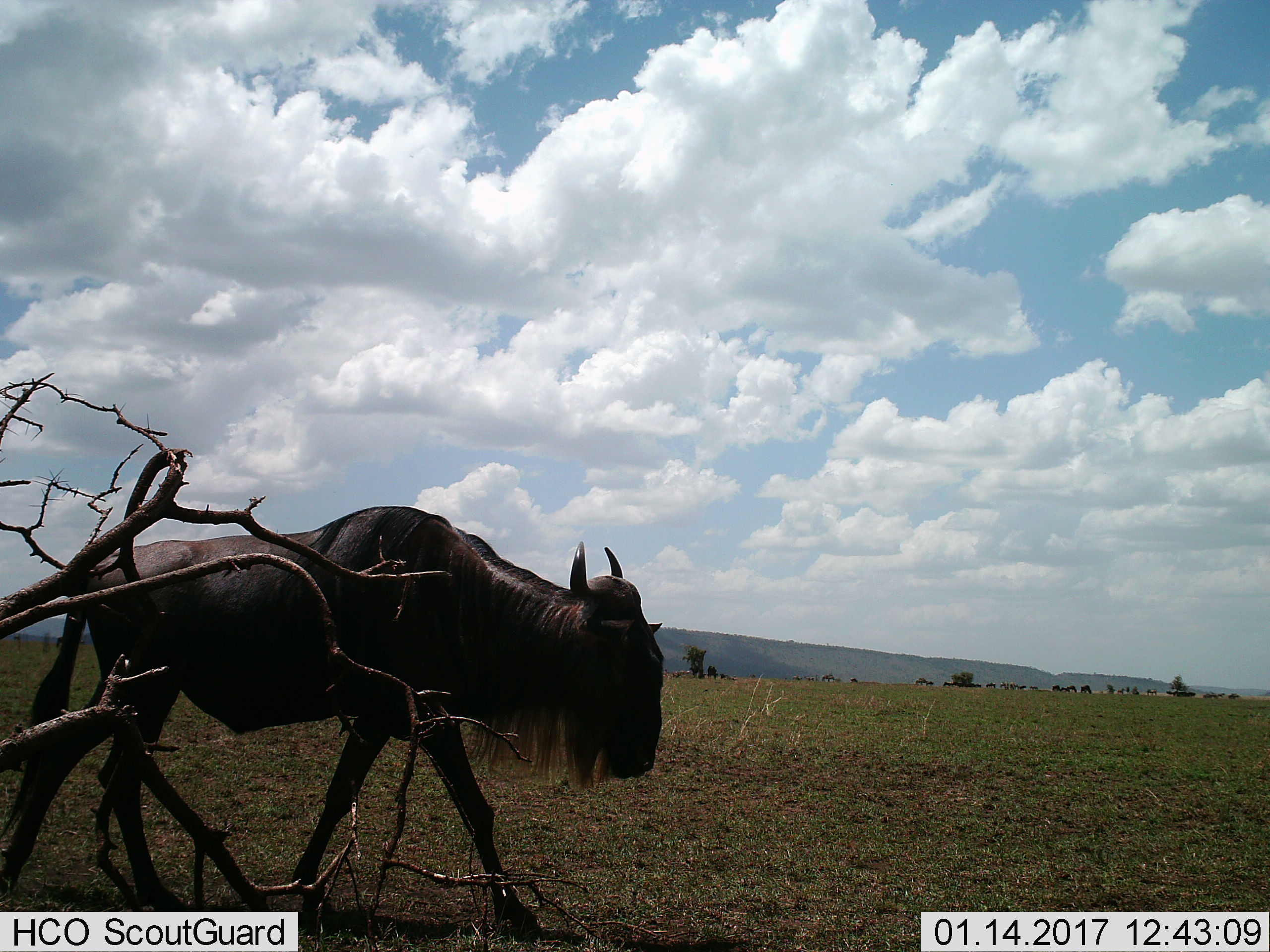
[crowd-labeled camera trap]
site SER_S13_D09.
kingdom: Animalia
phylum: Chordata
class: Mammalia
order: Artiodactyla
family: Bovidae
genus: Connochaetes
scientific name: Connochaetes taurinus taurinus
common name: blue wildebeest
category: wildebeestblue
Wildebeestblue (blue wildebeest) (Connochaetes taurinus taurinus), count 1. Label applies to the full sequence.